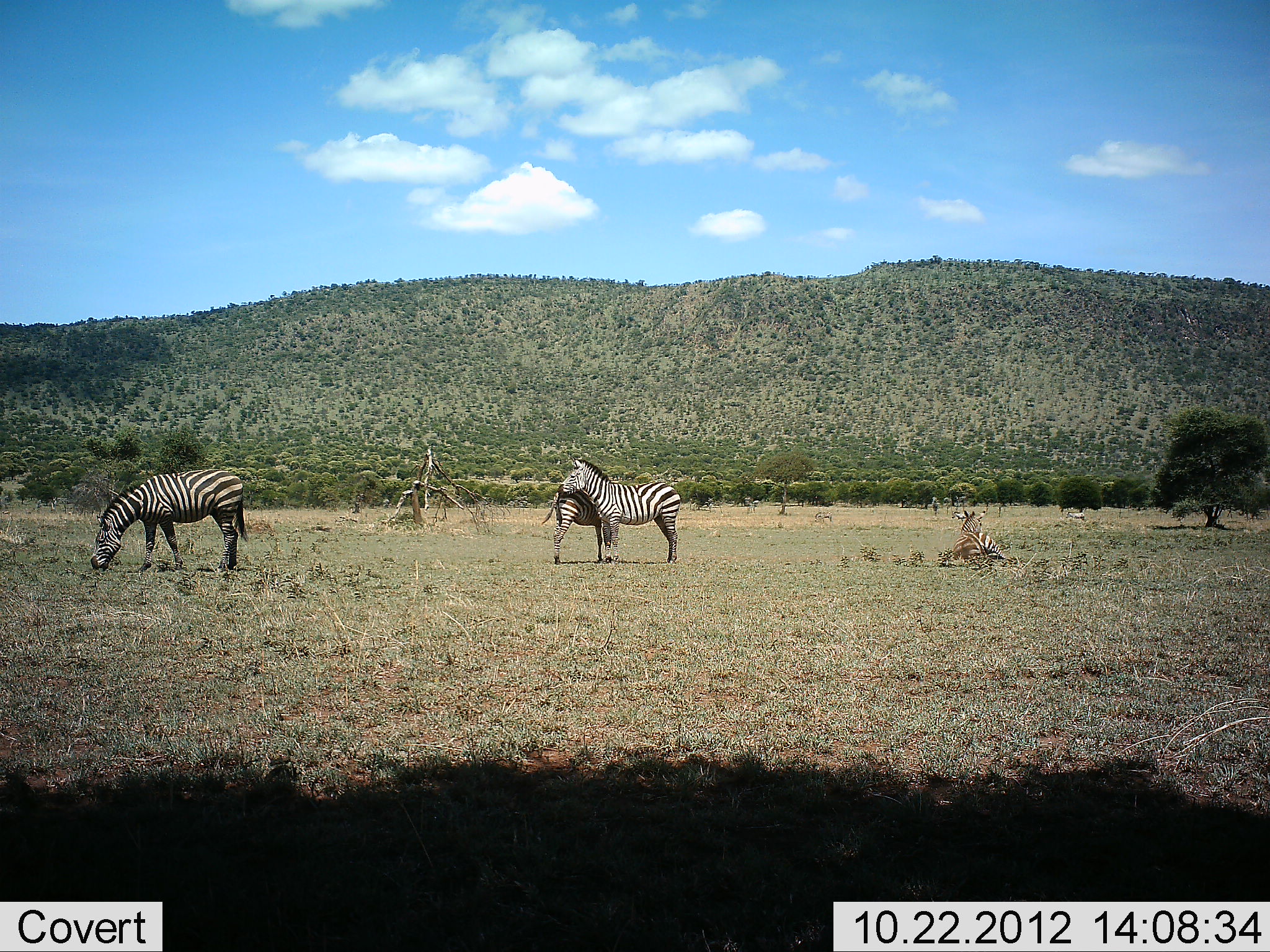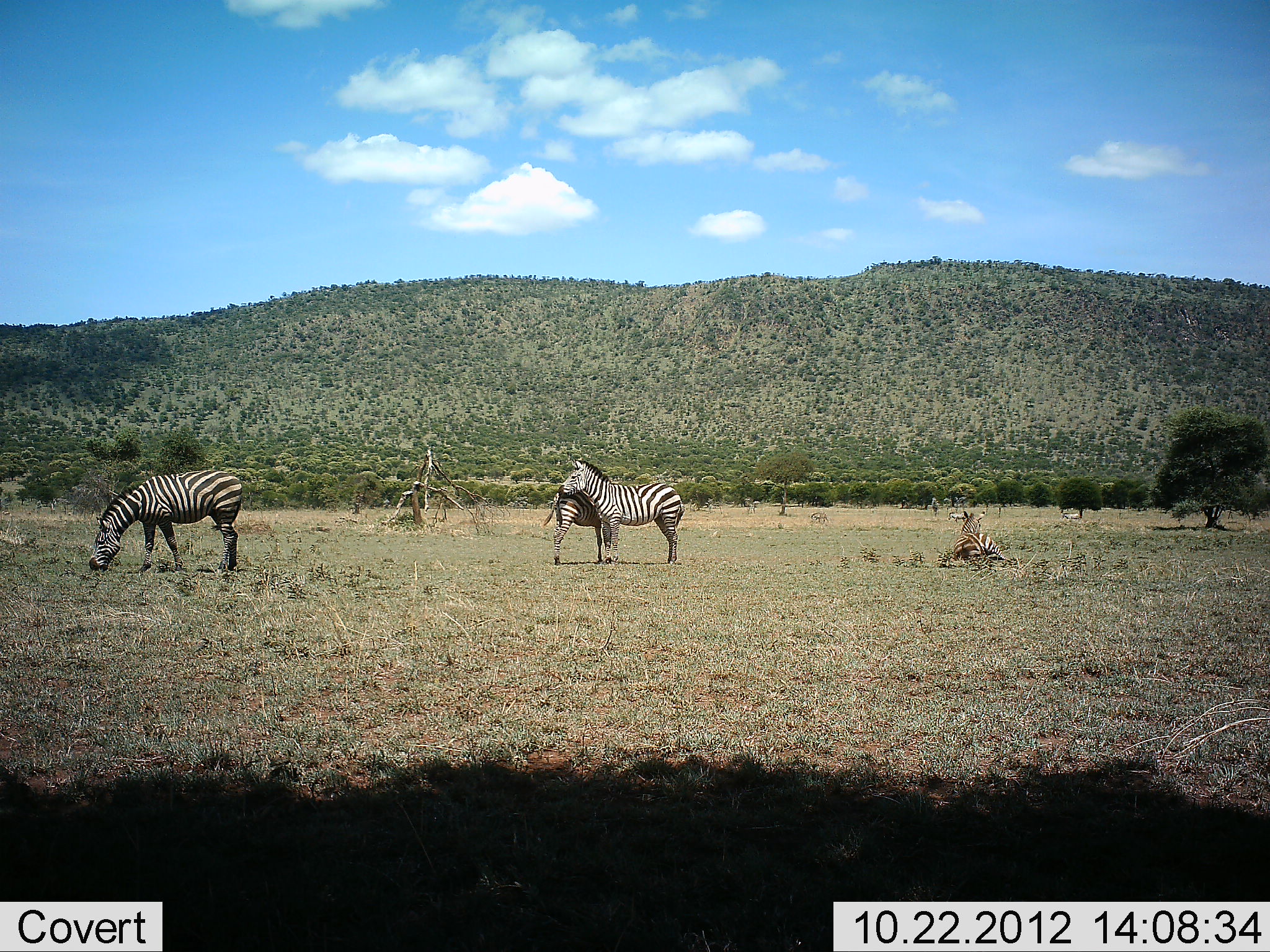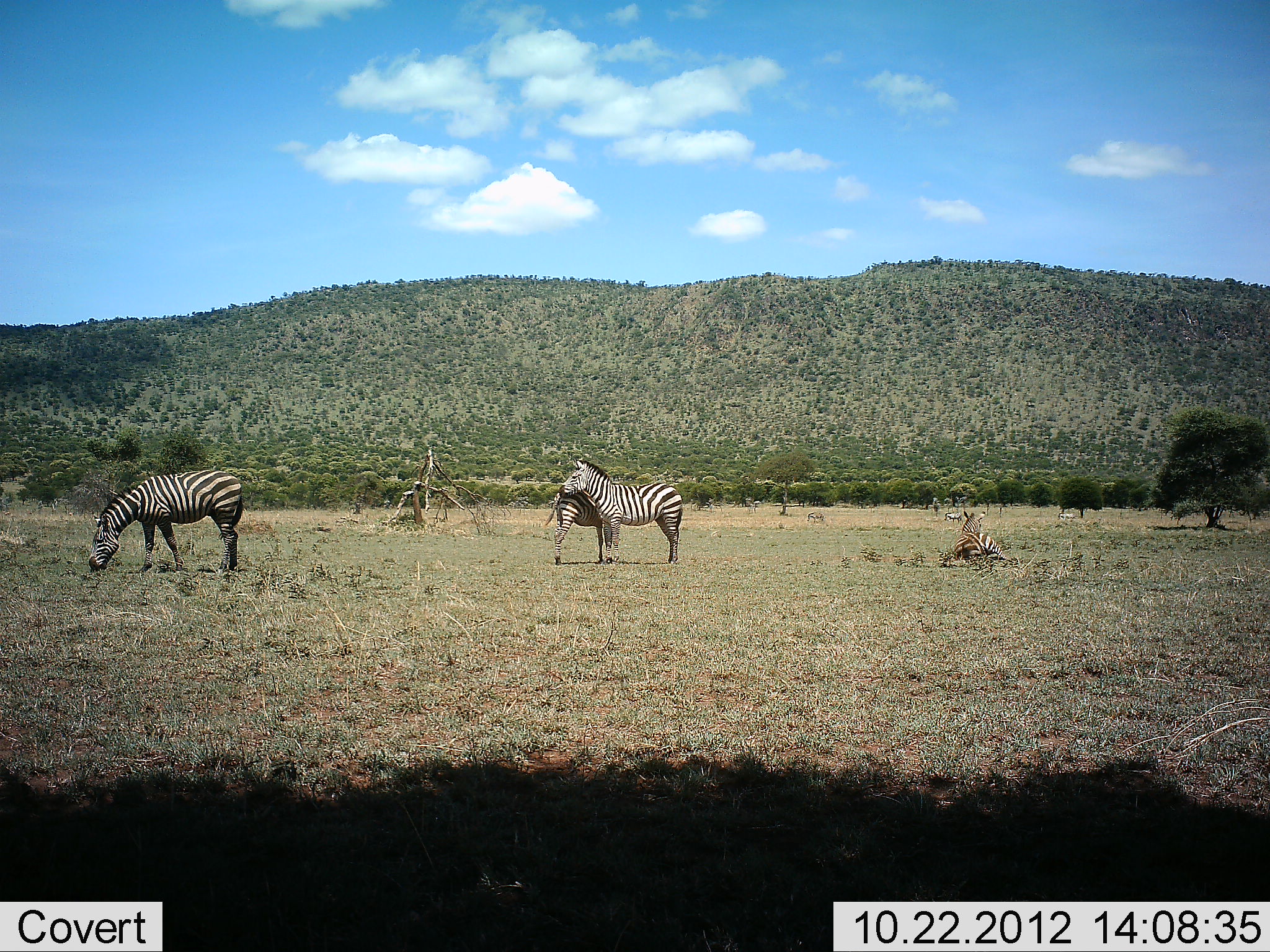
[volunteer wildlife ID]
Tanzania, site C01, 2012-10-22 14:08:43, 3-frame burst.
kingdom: Animalia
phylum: Chordata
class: Mammalia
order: Perissodactyla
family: Equidae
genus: Equus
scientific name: Equus quagga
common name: plains zebra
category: zebra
Zebra (plains zebra) (Equus quagga), count 4. Behavior (volunteer vote fractions): standing 90%, resting 60%, moving 40%, interacting 20%. Young present (vote fraction): 40%. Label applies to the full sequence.